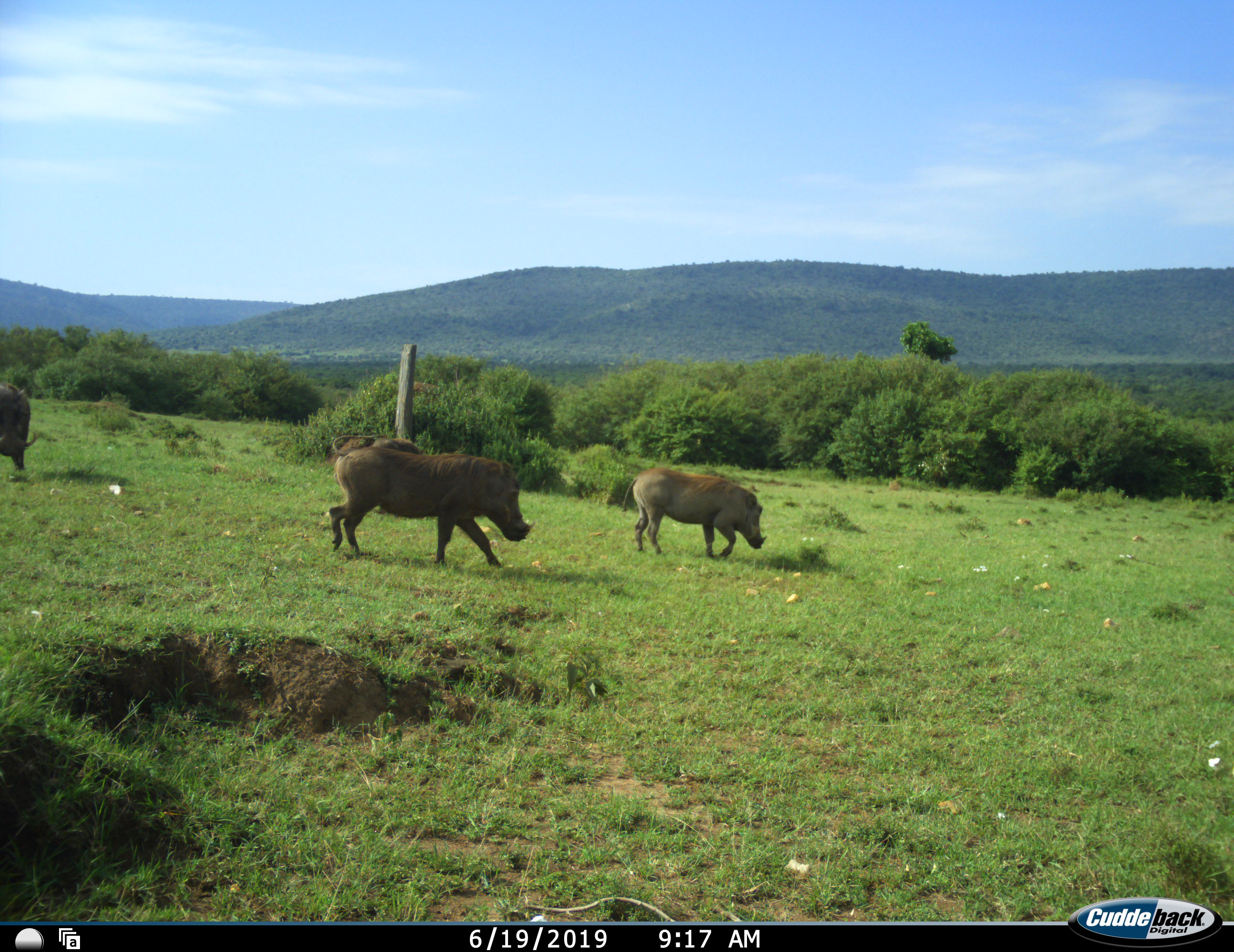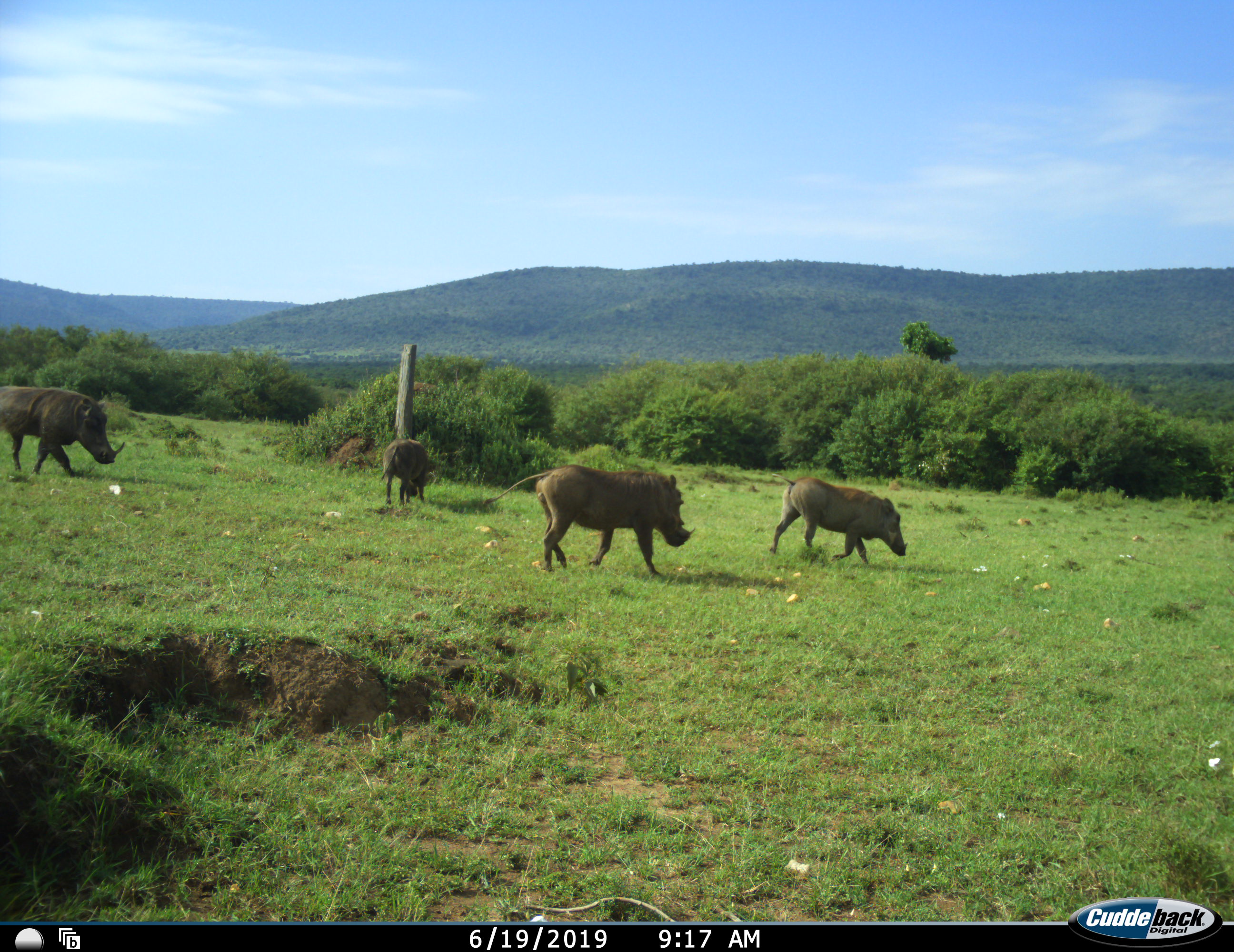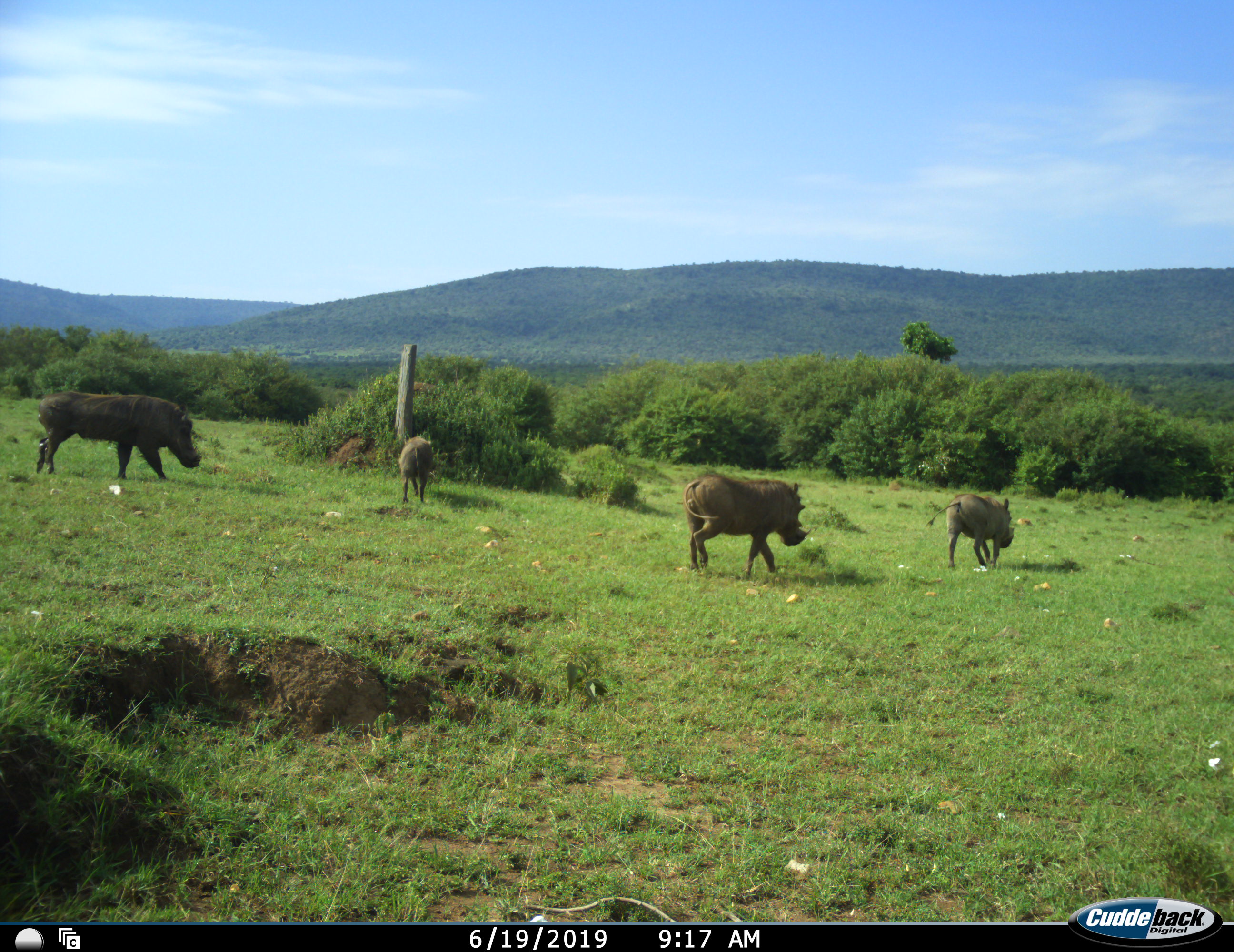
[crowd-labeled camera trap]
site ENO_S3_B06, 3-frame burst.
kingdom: Animalia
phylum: Chordata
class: Mammalia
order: Artiodactyla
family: Suidae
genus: Phacochoerus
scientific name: Phacochoerus africanus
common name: warthog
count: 4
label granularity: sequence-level